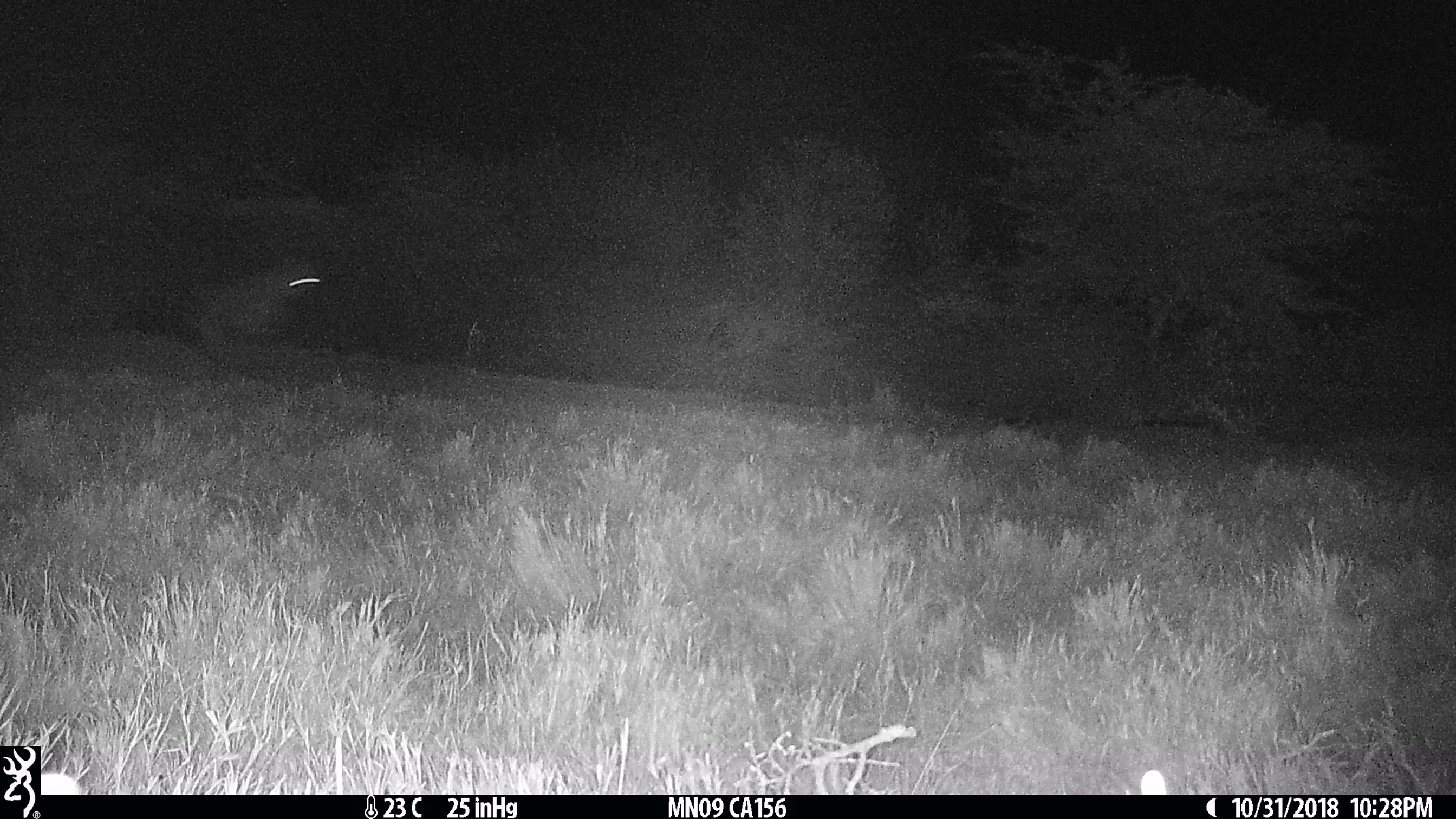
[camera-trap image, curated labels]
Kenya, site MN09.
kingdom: Animalia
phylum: Chordata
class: Mammalia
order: Carnivora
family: Hyaenidae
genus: Crocuta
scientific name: Crocuta crocuta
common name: spotted hyena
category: hyena spotted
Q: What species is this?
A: Hyena spotted (spotted hyena) (Crocuta crocuta).